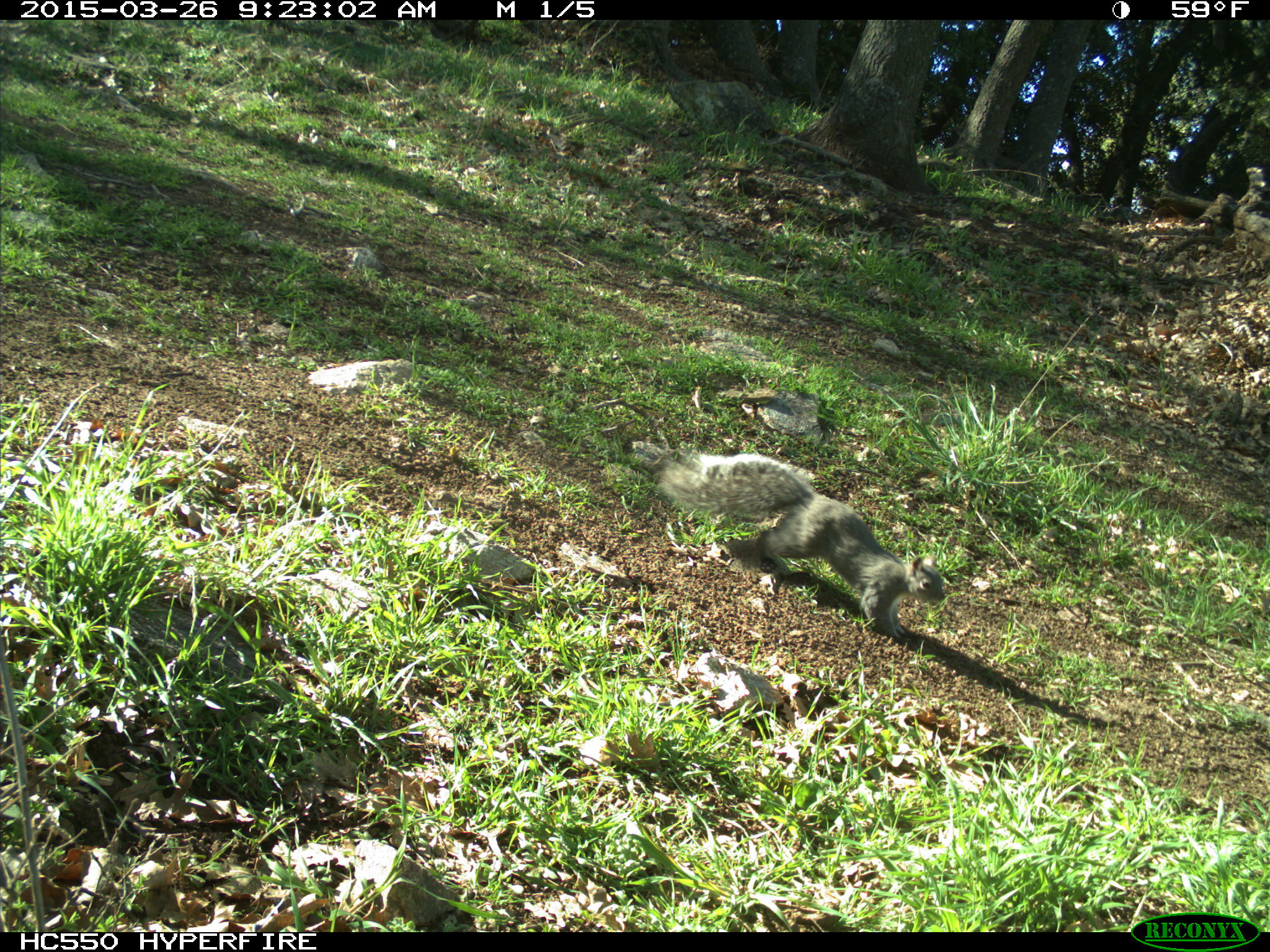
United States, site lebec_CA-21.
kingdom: Animalia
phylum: Chordata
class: Mammalia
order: Rodentia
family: Sciuridae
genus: Sciurus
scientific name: Sciurus carolinensis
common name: eastern gray squirrel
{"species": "Sciurus carolinensis (eastern gray squirrel)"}